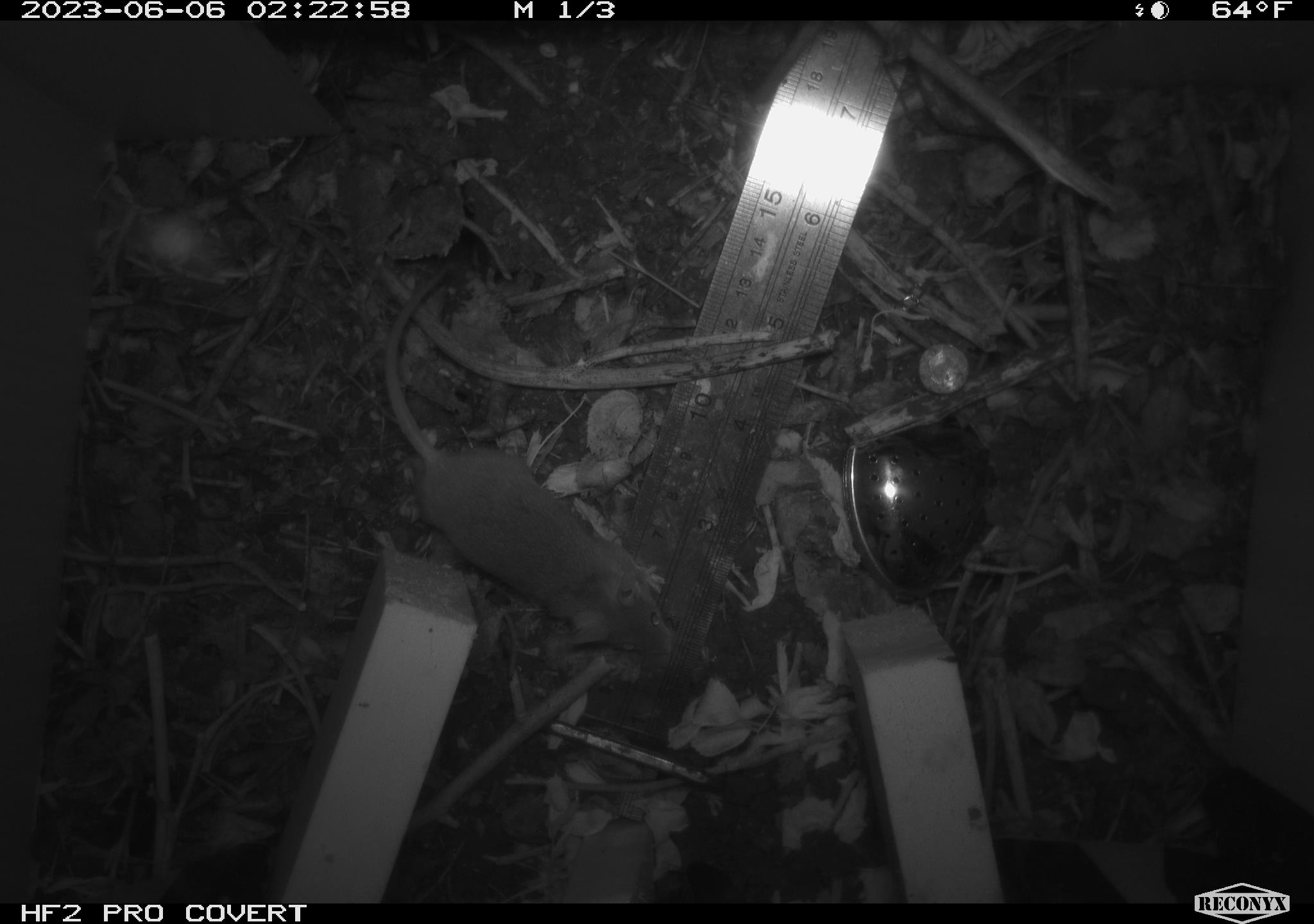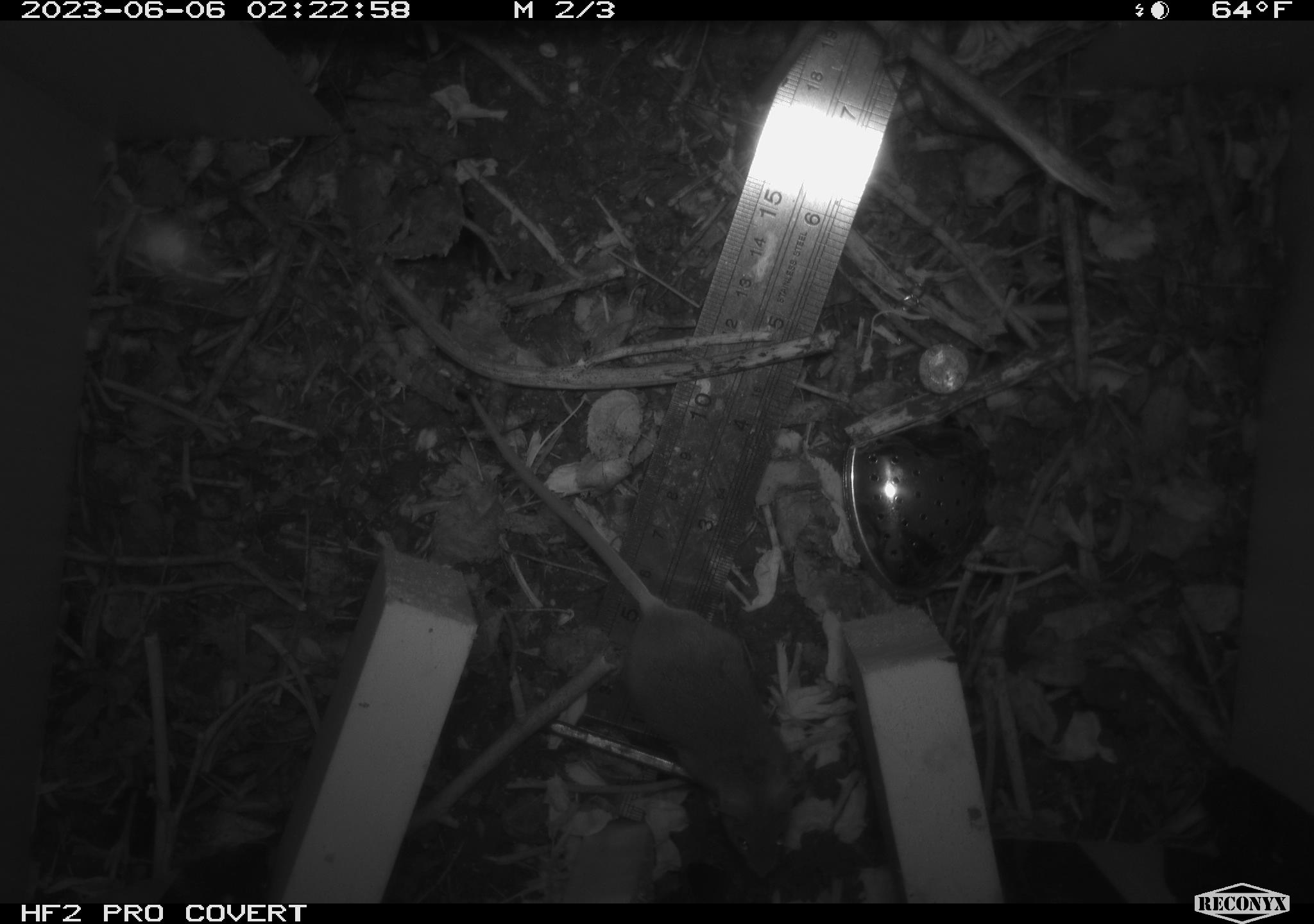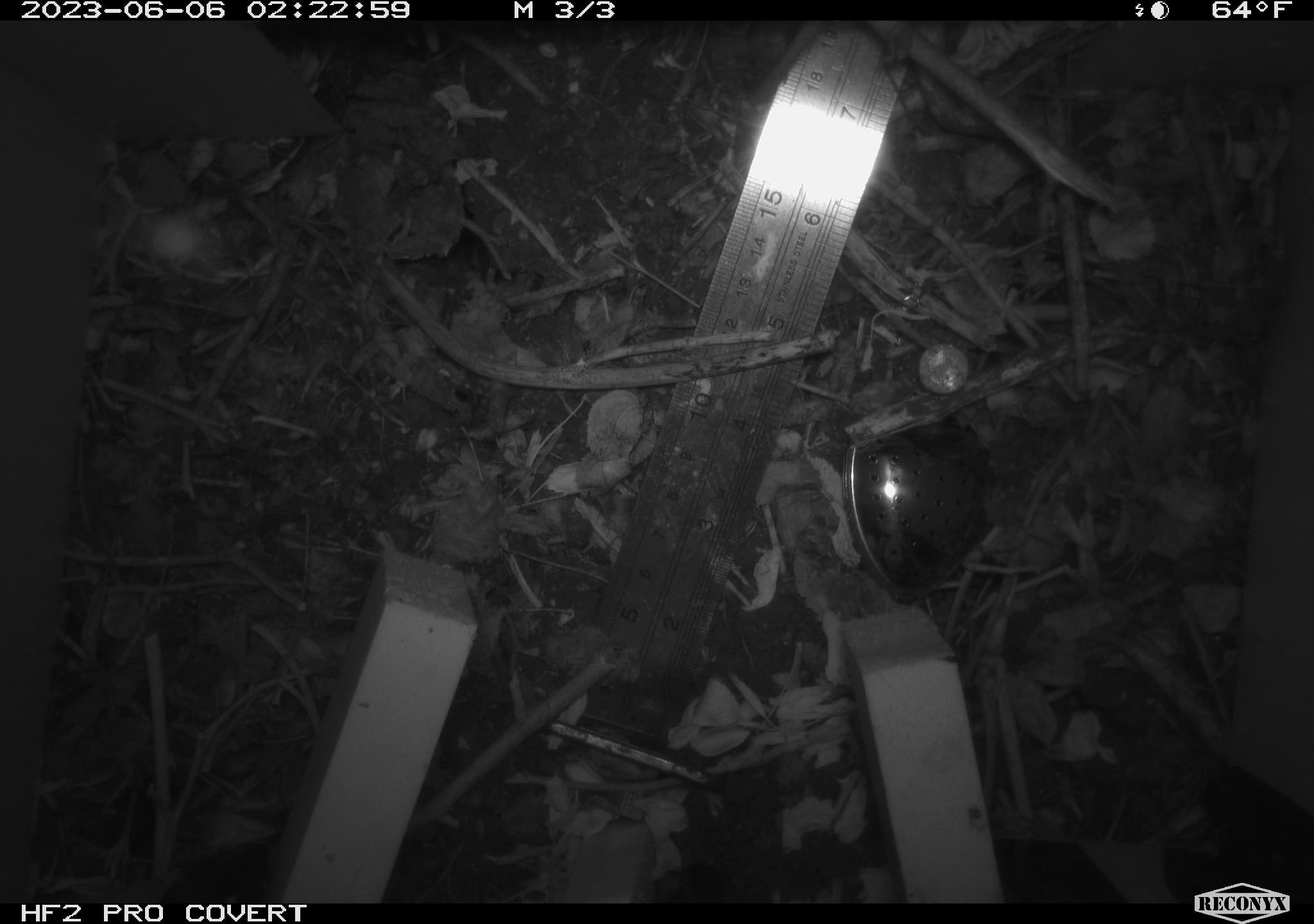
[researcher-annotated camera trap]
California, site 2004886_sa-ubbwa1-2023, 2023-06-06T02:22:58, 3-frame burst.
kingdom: Animalia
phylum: Chordata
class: Mammalia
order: Rodentia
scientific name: Rodentia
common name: rodent